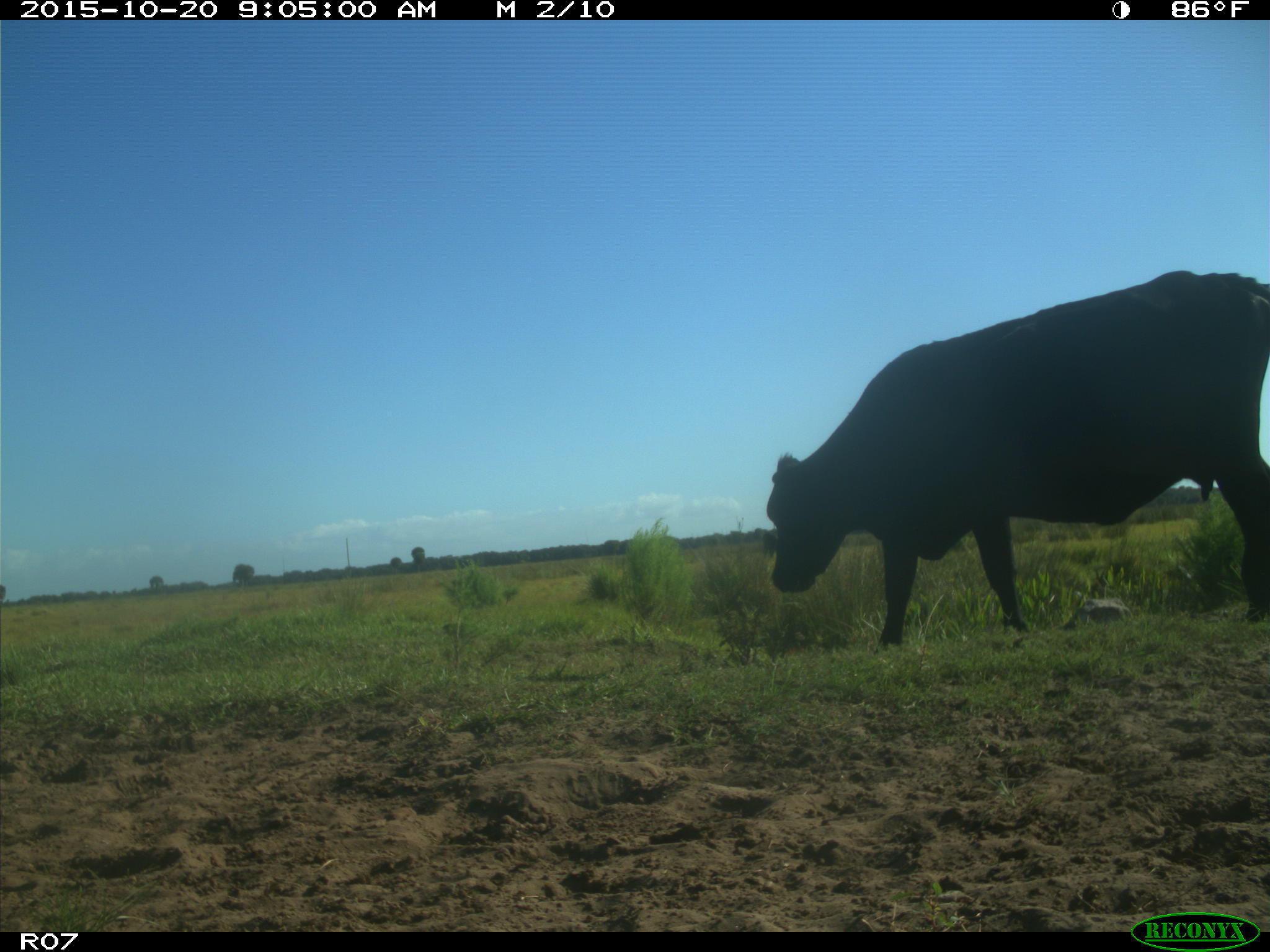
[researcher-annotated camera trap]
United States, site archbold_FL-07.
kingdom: Animalia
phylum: Chordata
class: Mammalia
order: Artiodactyla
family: Bovidae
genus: Bos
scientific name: Bos taurus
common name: domestic cow